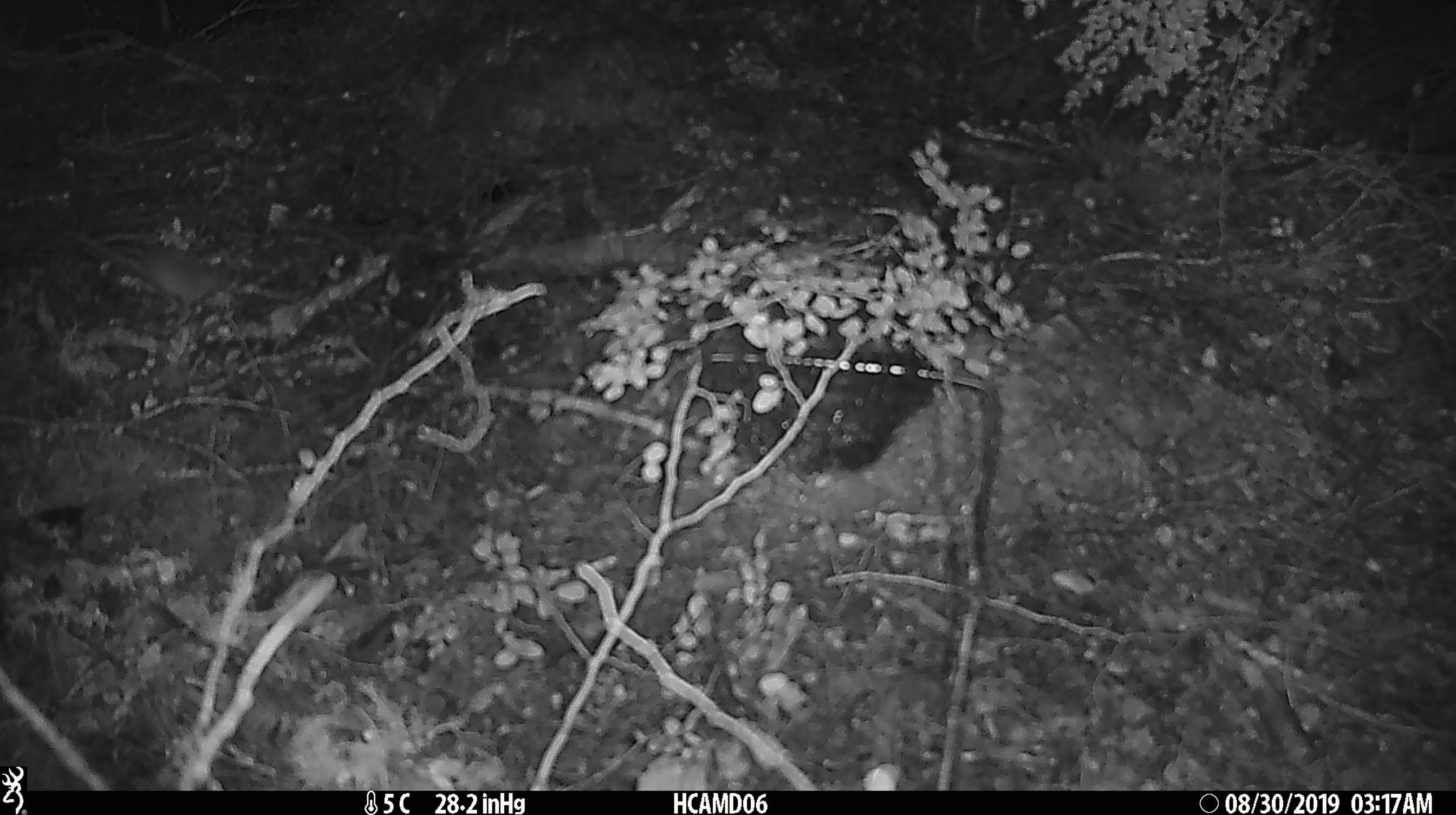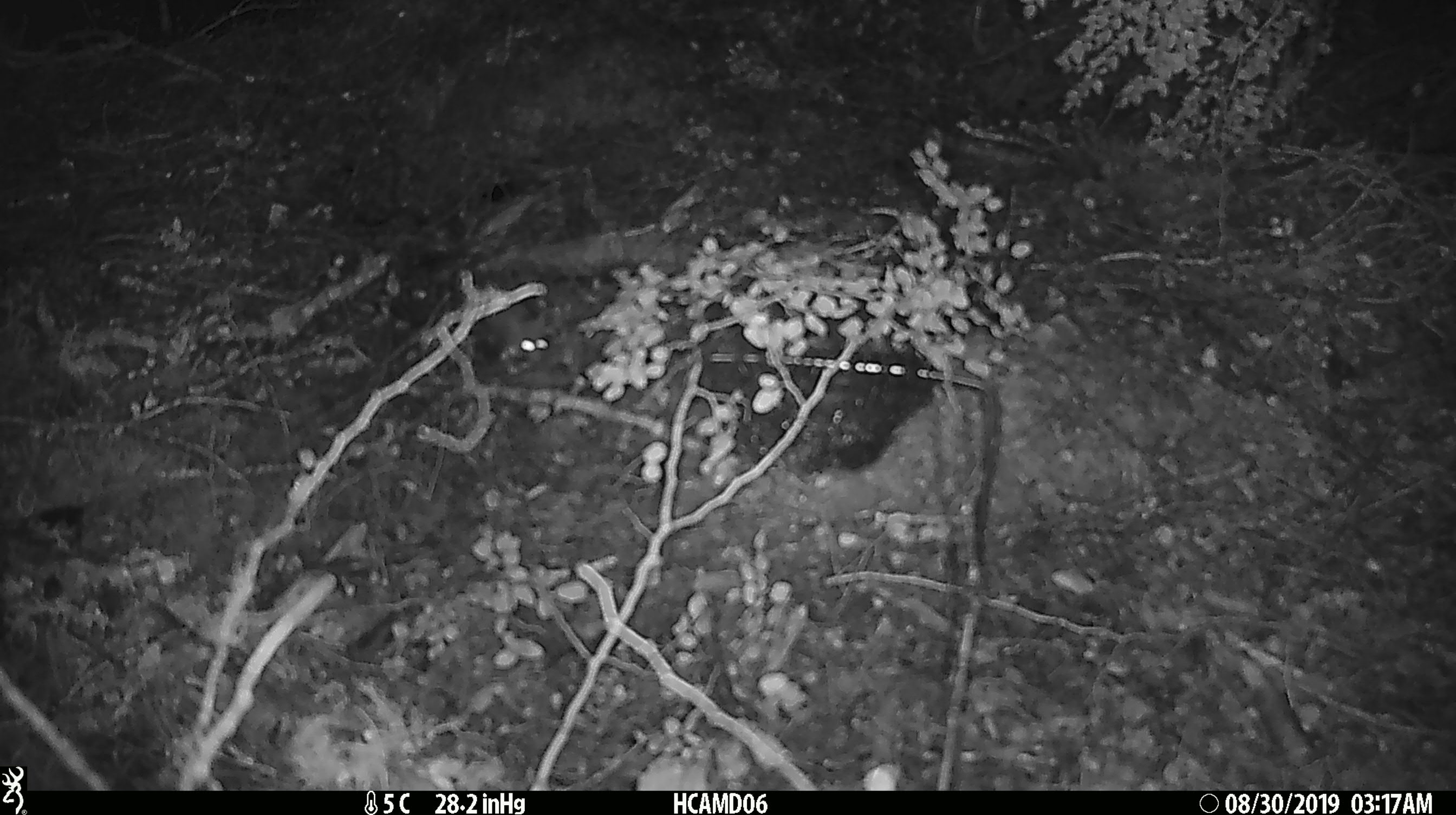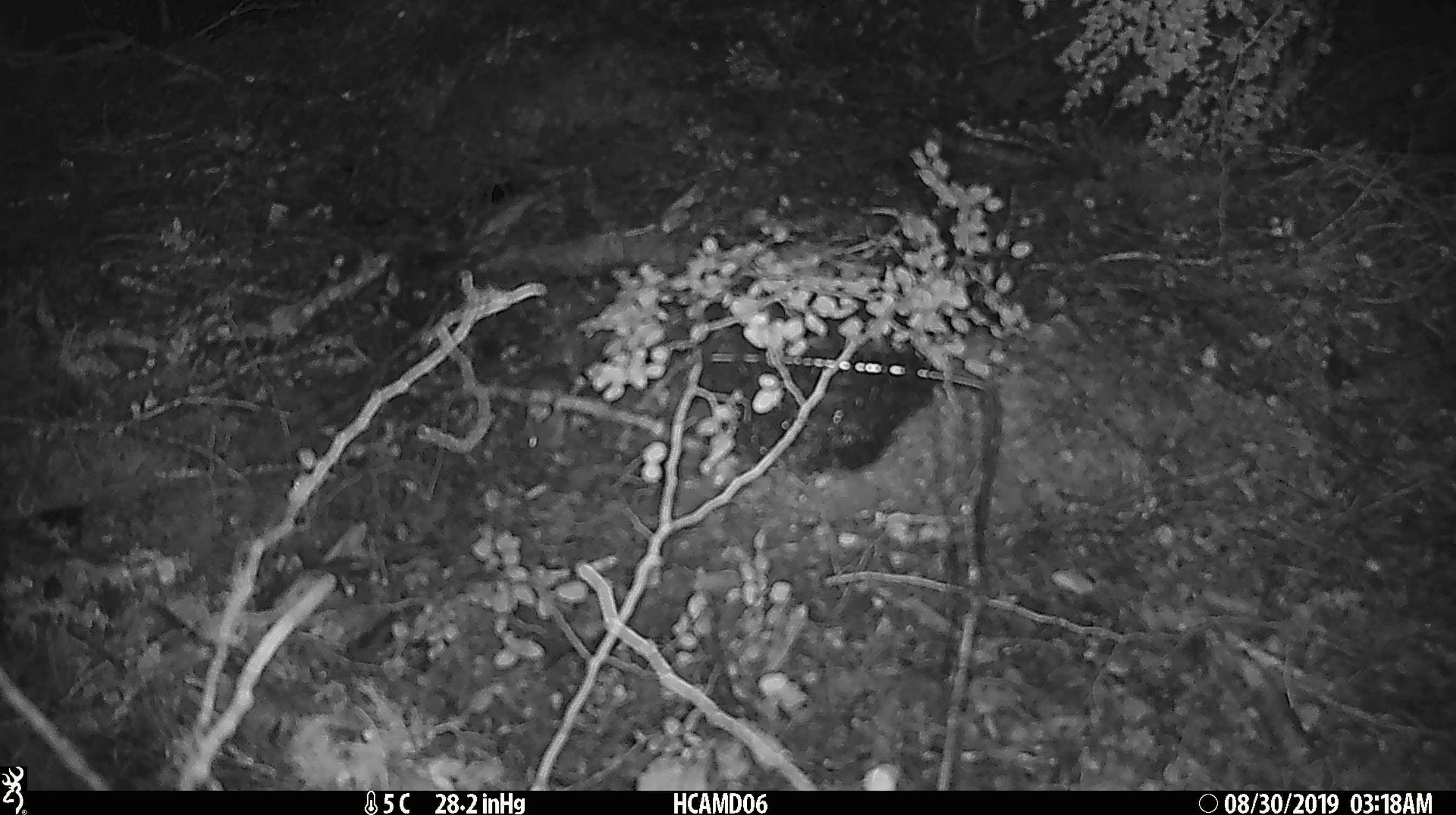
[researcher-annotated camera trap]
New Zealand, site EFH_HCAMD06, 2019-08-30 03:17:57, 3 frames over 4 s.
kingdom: Animalia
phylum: Chordata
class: Mammalia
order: Rodentia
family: Muridae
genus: Mus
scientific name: Mus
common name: mouse